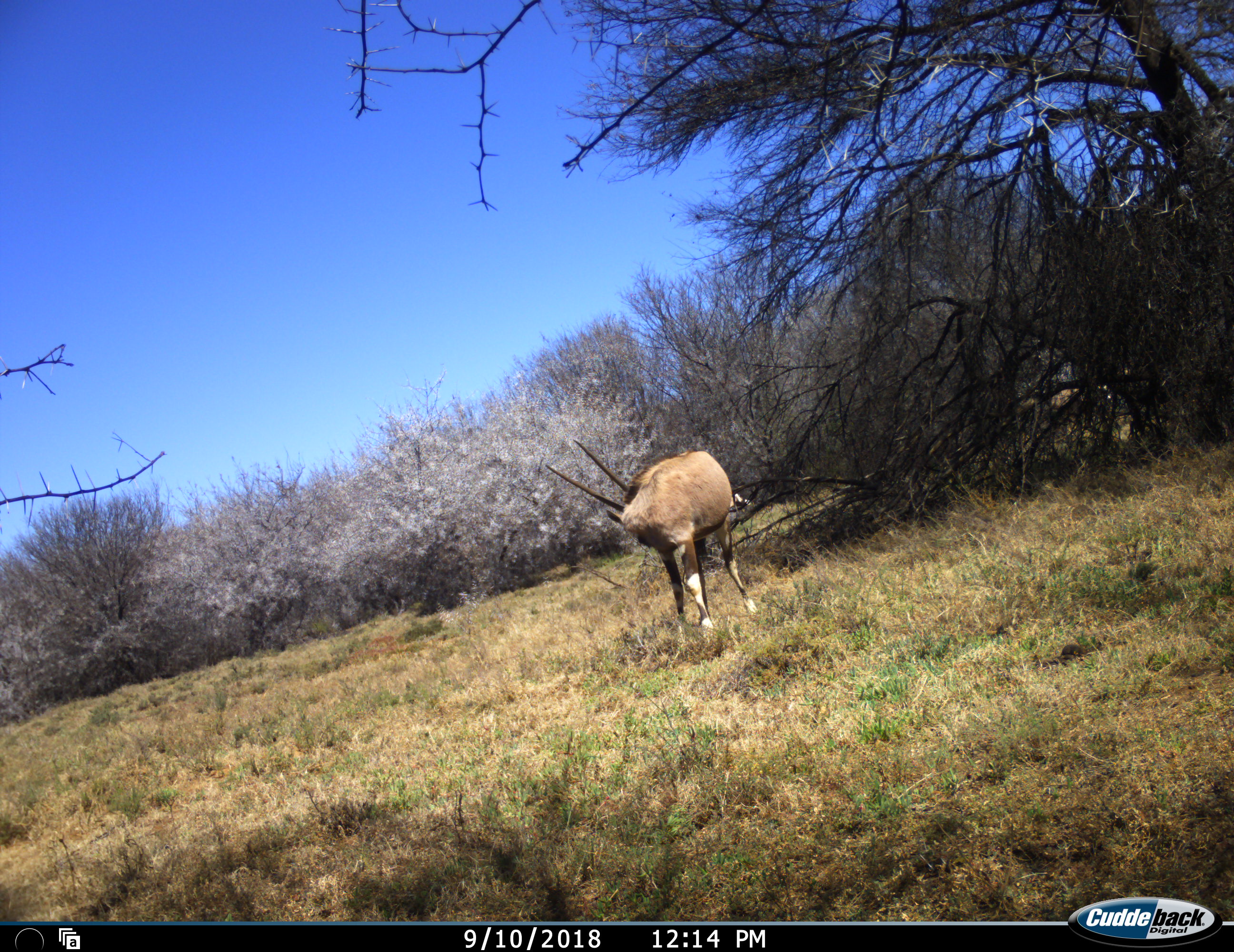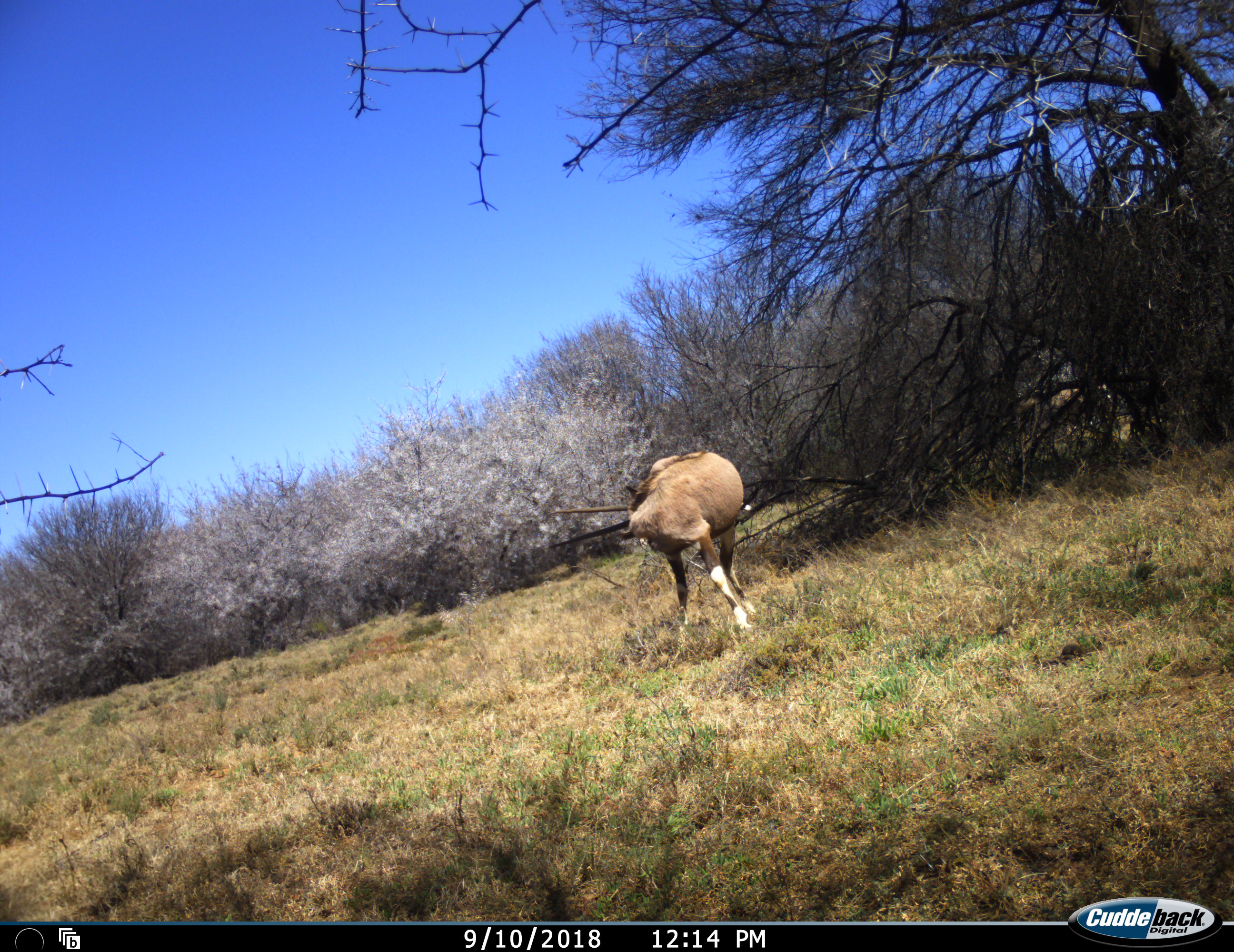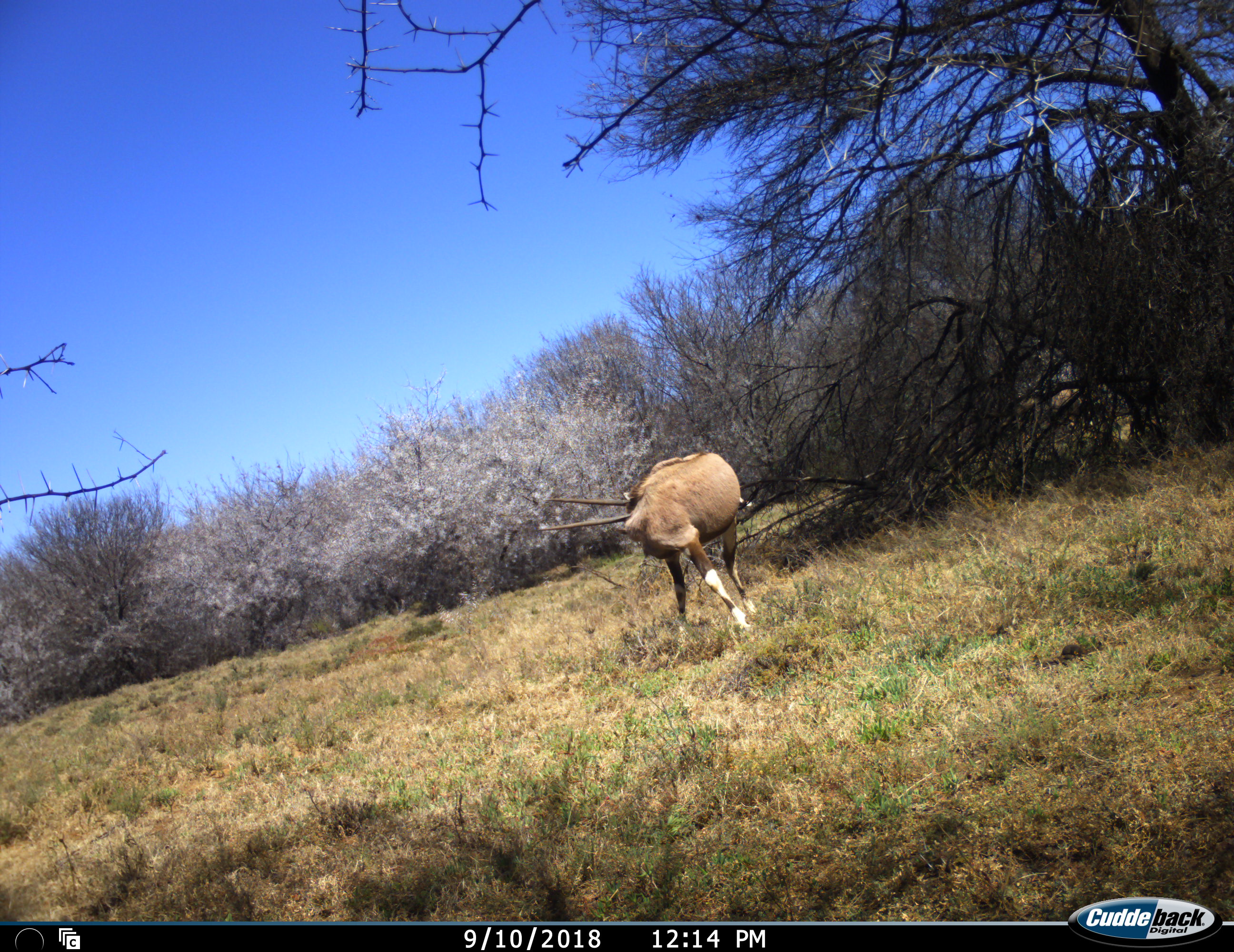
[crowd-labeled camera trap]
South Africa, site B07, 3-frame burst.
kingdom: Animalia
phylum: Chordata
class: Mammalia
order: Artiodactyla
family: Bovidae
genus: Oryx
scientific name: Oryx gazella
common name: gemsbok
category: gemsbokoryx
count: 1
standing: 80%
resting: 0%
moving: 0%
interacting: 10%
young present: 0%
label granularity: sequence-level